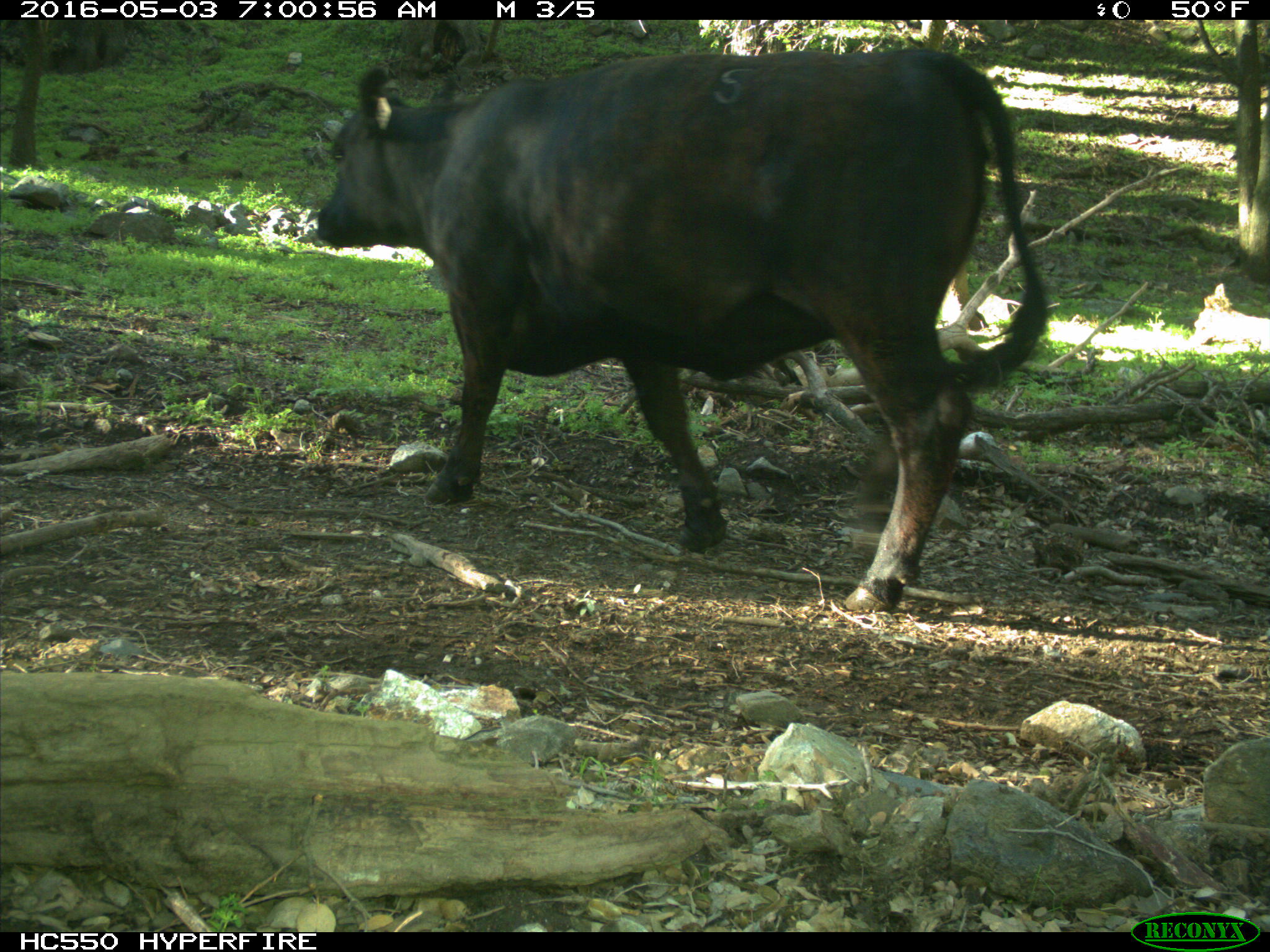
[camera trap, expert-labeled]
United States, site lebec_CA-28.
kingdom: Animalia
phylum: Chordata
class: Mammalia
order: Artiodactyla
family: Bovidae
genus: Bos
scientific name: Bos taurus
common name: domestic cow